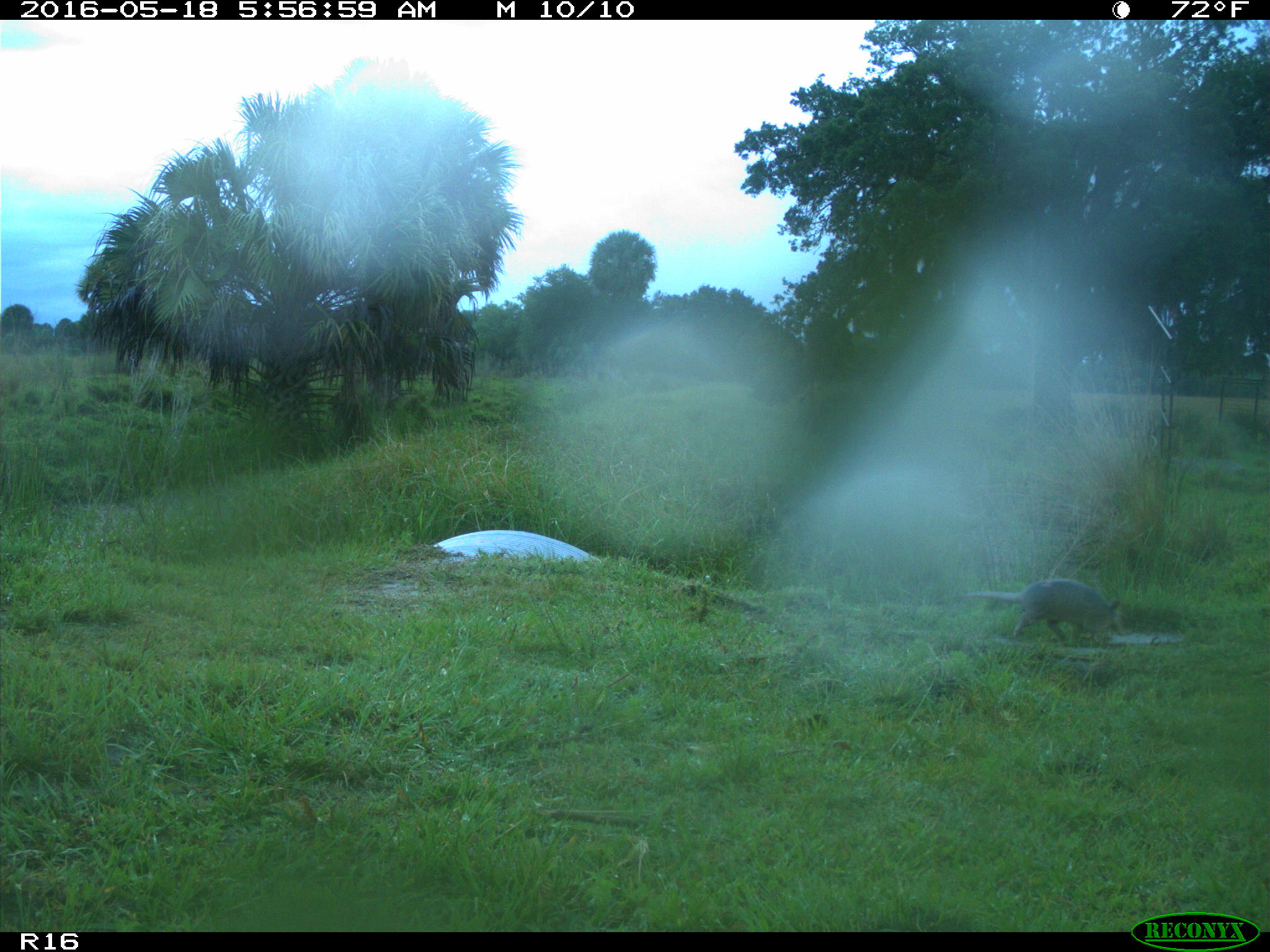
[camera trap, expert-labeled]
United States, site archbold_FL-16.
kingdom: Animalia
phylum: Chordata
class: Mammalia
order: Cingulata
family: Dasypodidae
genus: Dasypus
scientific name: Dasypus novemcinctus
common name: nine-banded armadillo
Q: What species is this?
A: Dasypus novemcinctus (nine-banded armadillo).